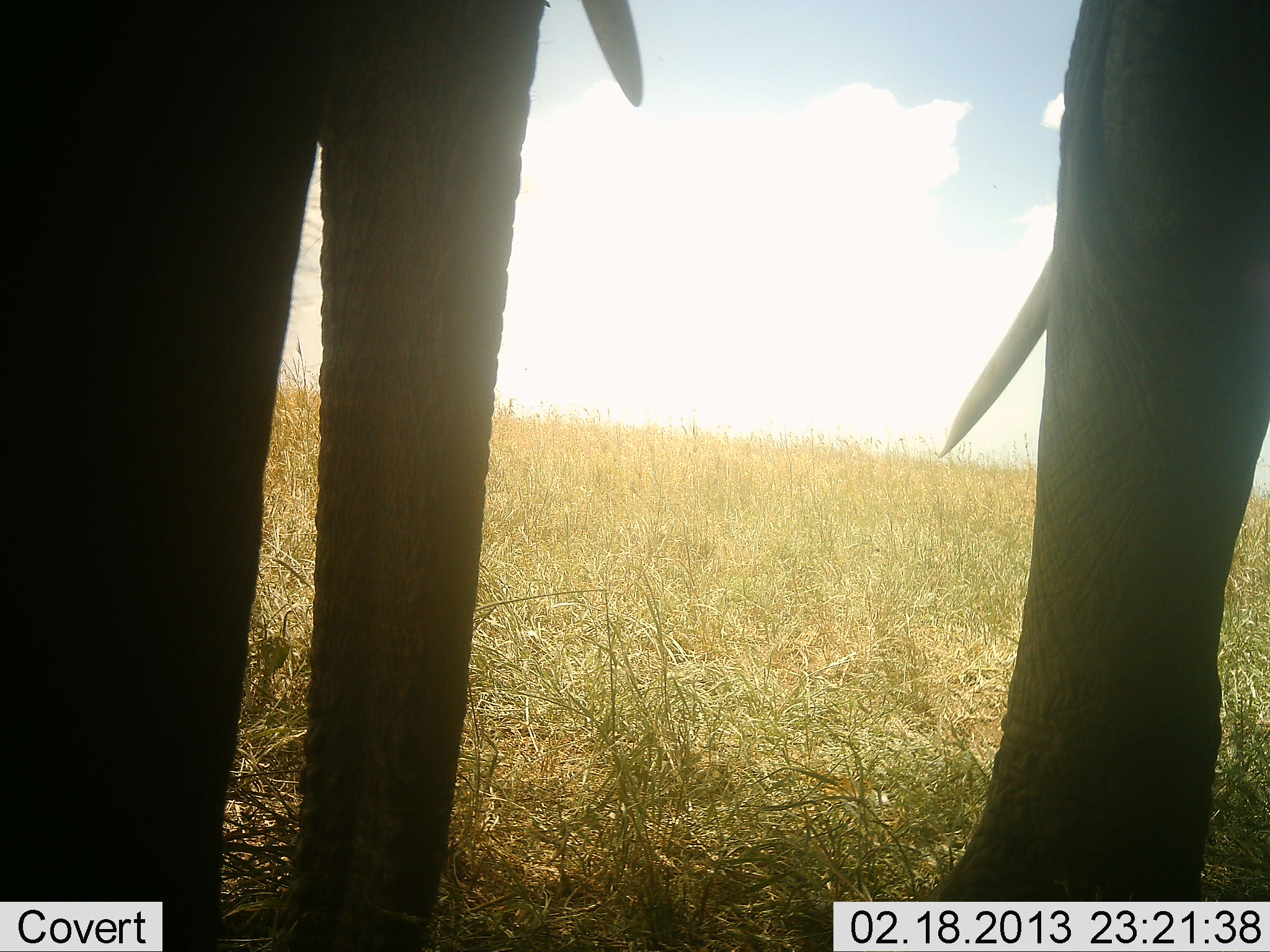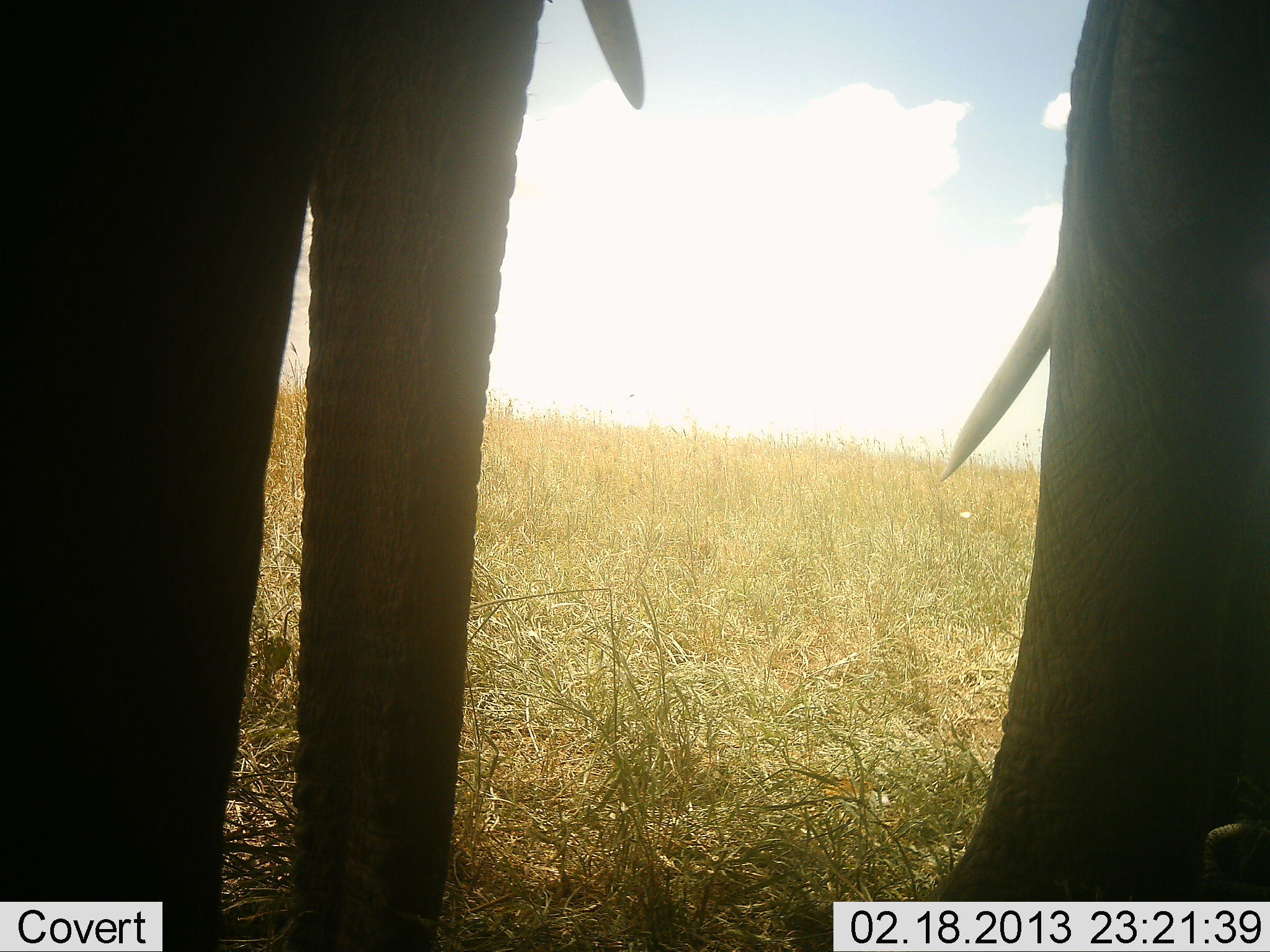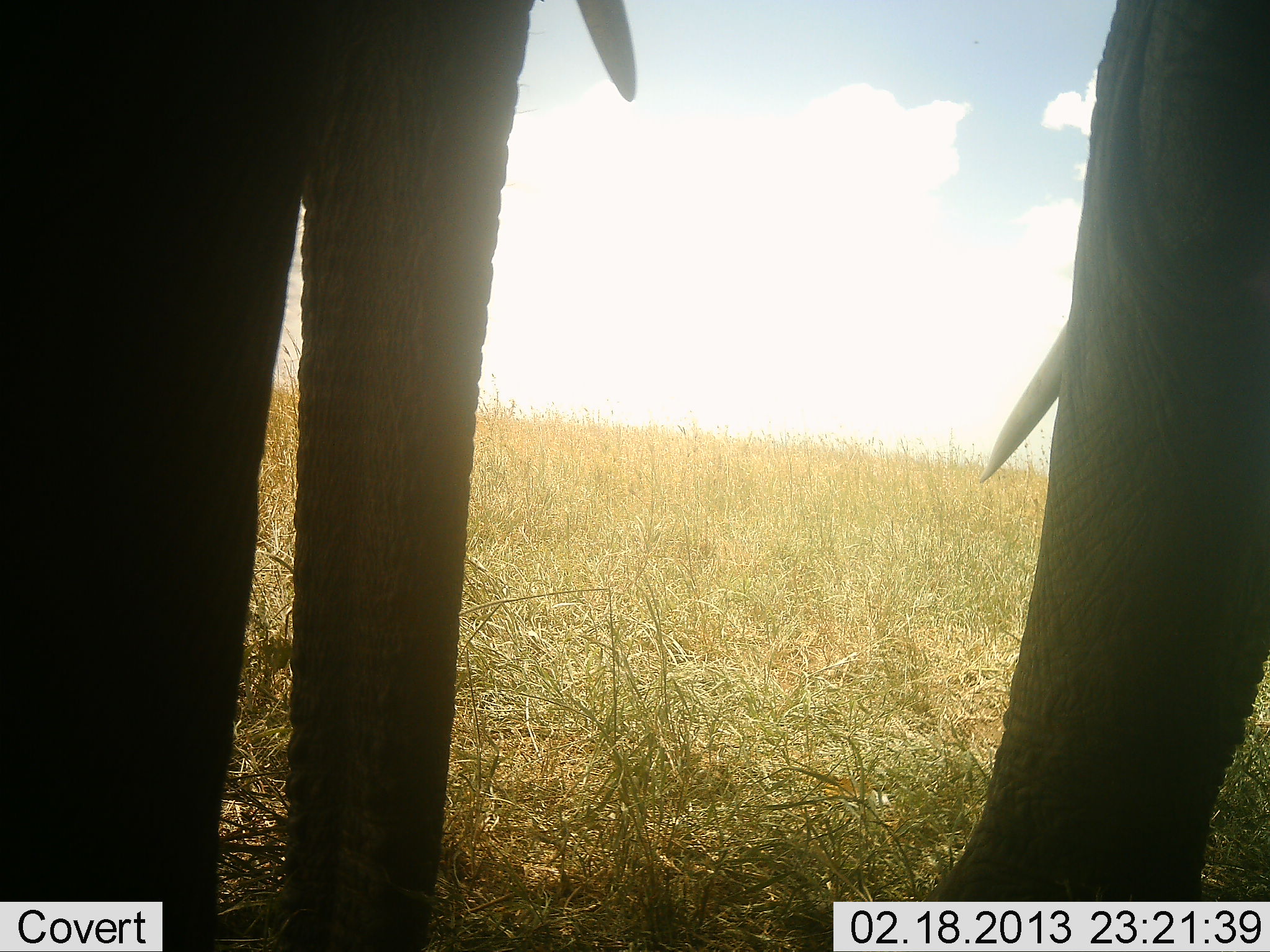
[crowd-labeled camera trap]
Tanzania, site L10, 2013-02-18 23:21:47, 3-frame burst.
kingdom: Animalia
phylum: Chordata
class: Mammalia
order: Proboscidea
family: Elephantidae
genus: Loxodonta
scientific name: Loxodonta africana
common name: african bush elephant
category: elephant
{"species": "elephant (african bush elephant) (Loxodonta africana)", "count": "2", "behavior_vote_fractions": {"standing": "90%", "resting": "0%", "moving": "10%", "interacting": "0%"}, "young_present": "0%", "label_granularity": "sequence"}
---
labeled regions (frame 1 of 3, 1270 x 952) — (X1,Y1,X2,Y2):
animal: (1,1,654,952); (935,0,1270,901)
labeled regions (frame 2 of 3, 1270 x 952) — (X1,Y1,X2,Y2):
animal: (1,1,647,952); (933,0,1270,902)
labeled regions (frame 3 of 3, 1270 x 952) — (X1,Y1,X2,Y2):
animal: (1,0,641,951); (911,1,1270,902)